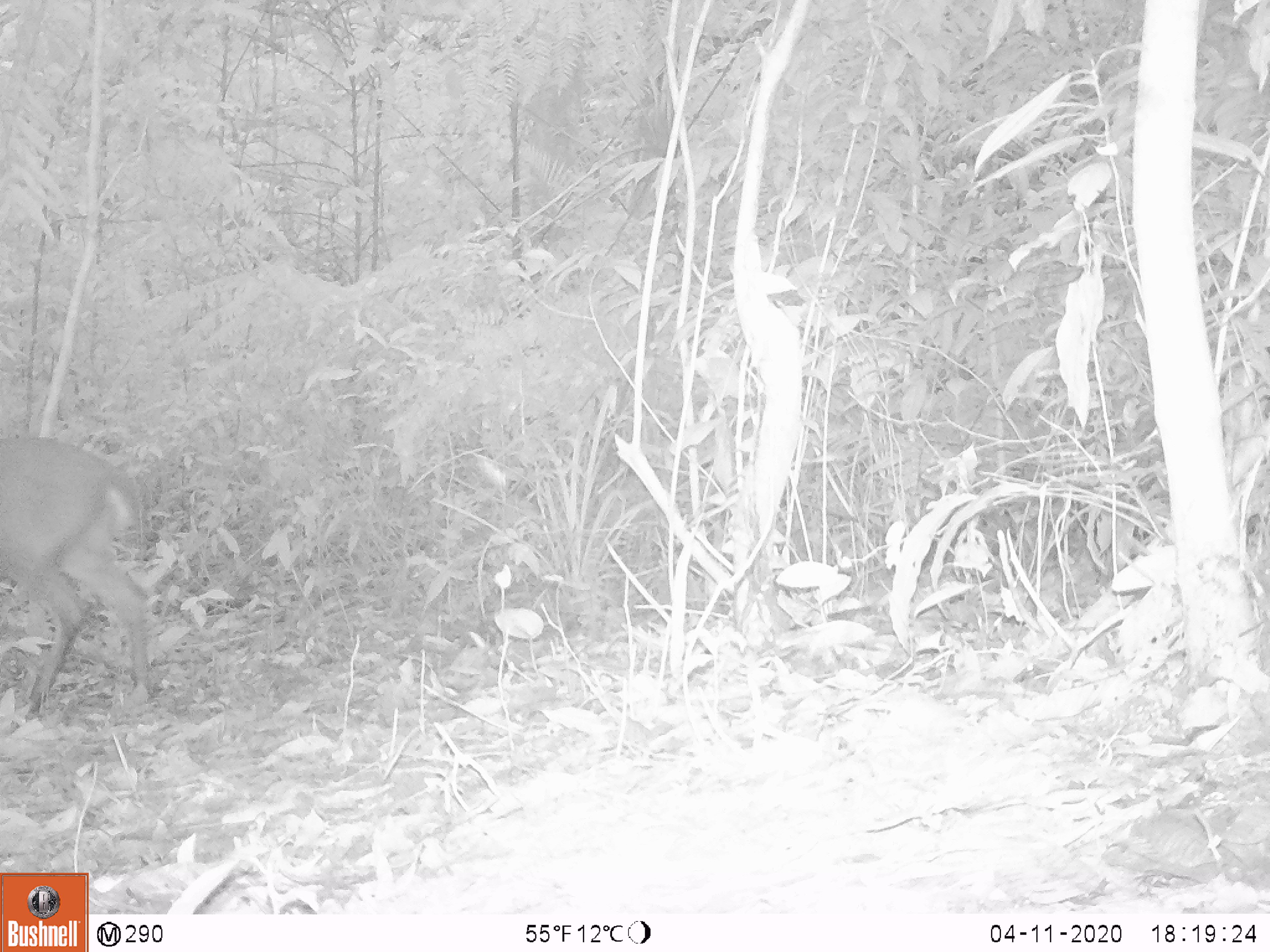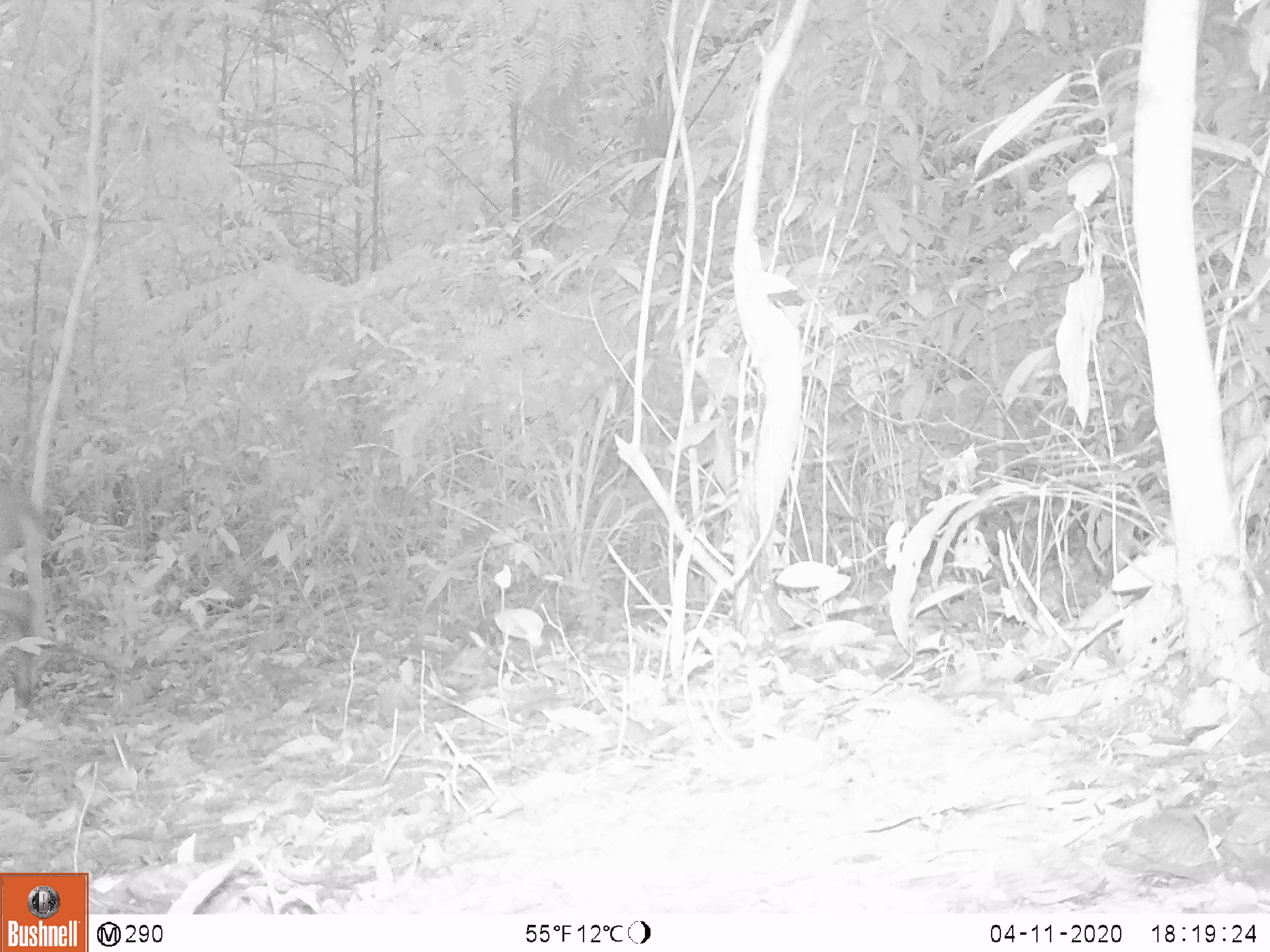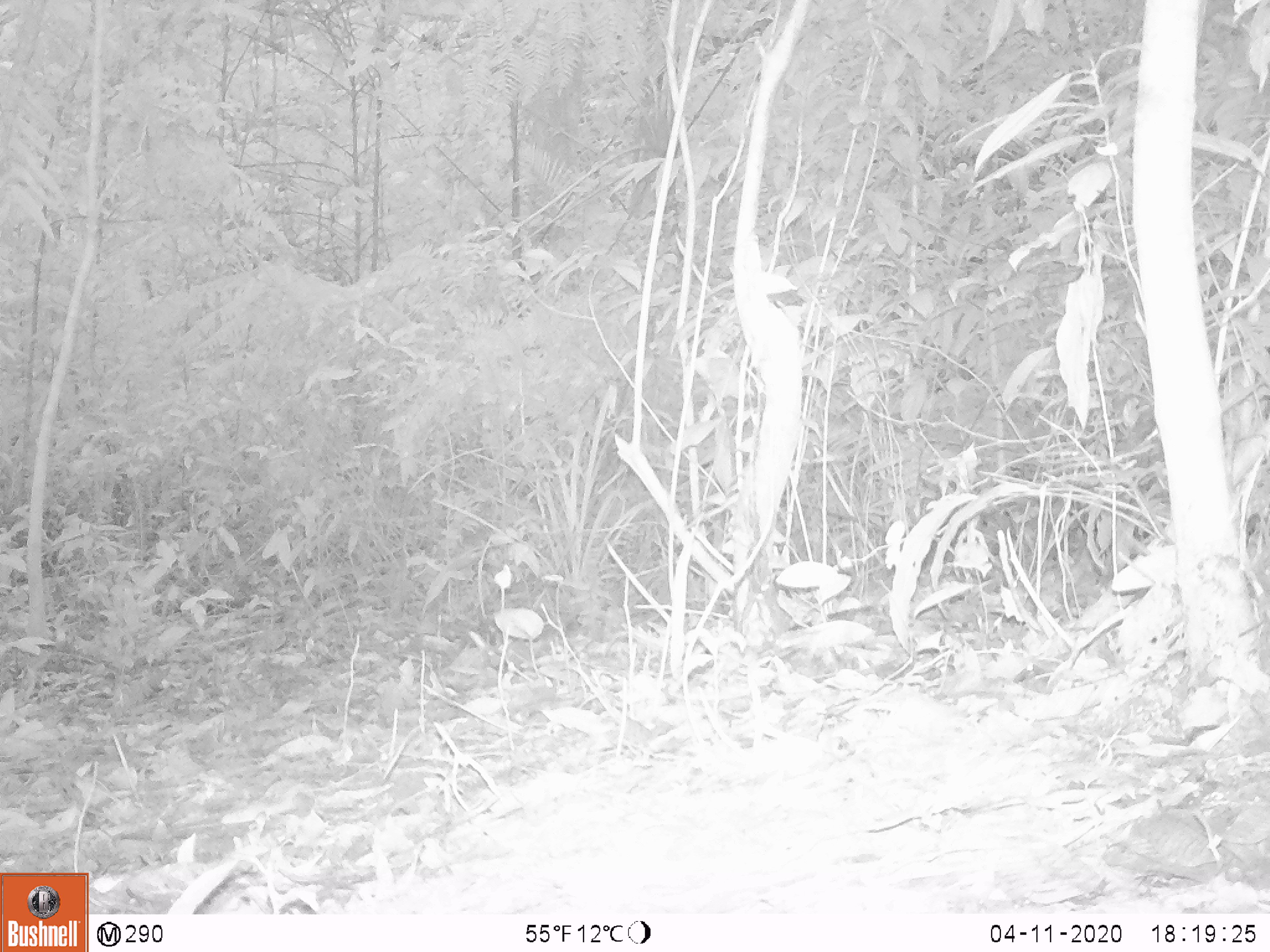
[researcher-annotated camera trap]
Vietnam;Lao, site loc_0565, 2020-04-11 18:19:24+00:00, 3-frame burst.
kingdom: Animalia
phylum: Chordata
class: Mammalia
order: Artiodactyla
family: Cervidae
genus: Muntiacus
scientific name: Muntiacus vuquangensis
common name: large-antlered muntjac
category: large antlered muntjac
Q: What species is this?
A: Large antlered muntjac (large-antlered muntjac) (Muntiacus vuquangensis).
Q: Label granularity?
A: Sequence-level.